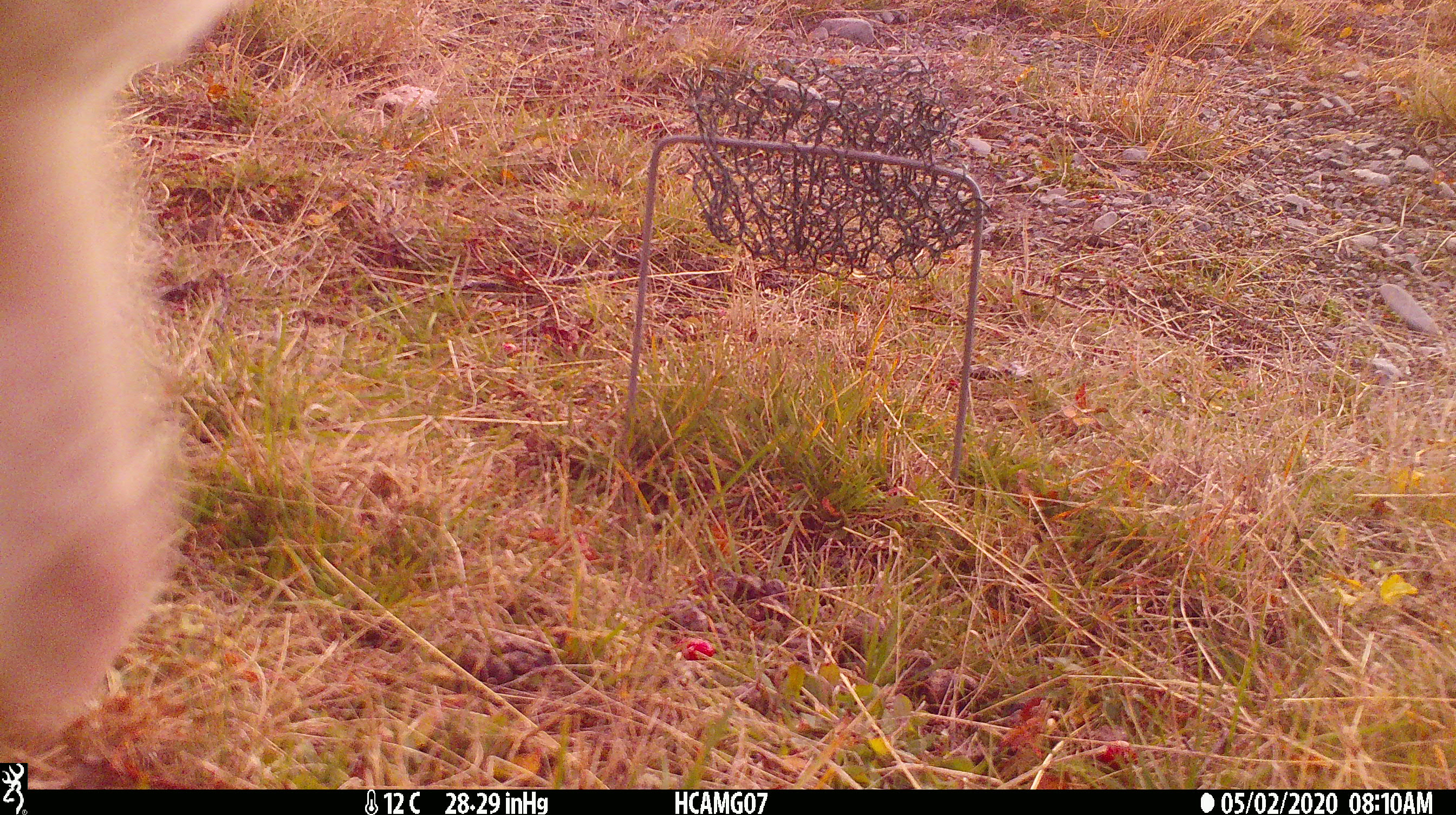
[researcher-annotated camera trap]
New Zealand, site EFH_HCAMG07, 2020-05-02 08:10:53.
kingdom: Animalia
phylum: Chordata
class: Mammalia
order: Artiodactyla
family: Bovidae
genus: Ovis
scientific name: Ovis aries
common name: domestic sheep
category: sheep